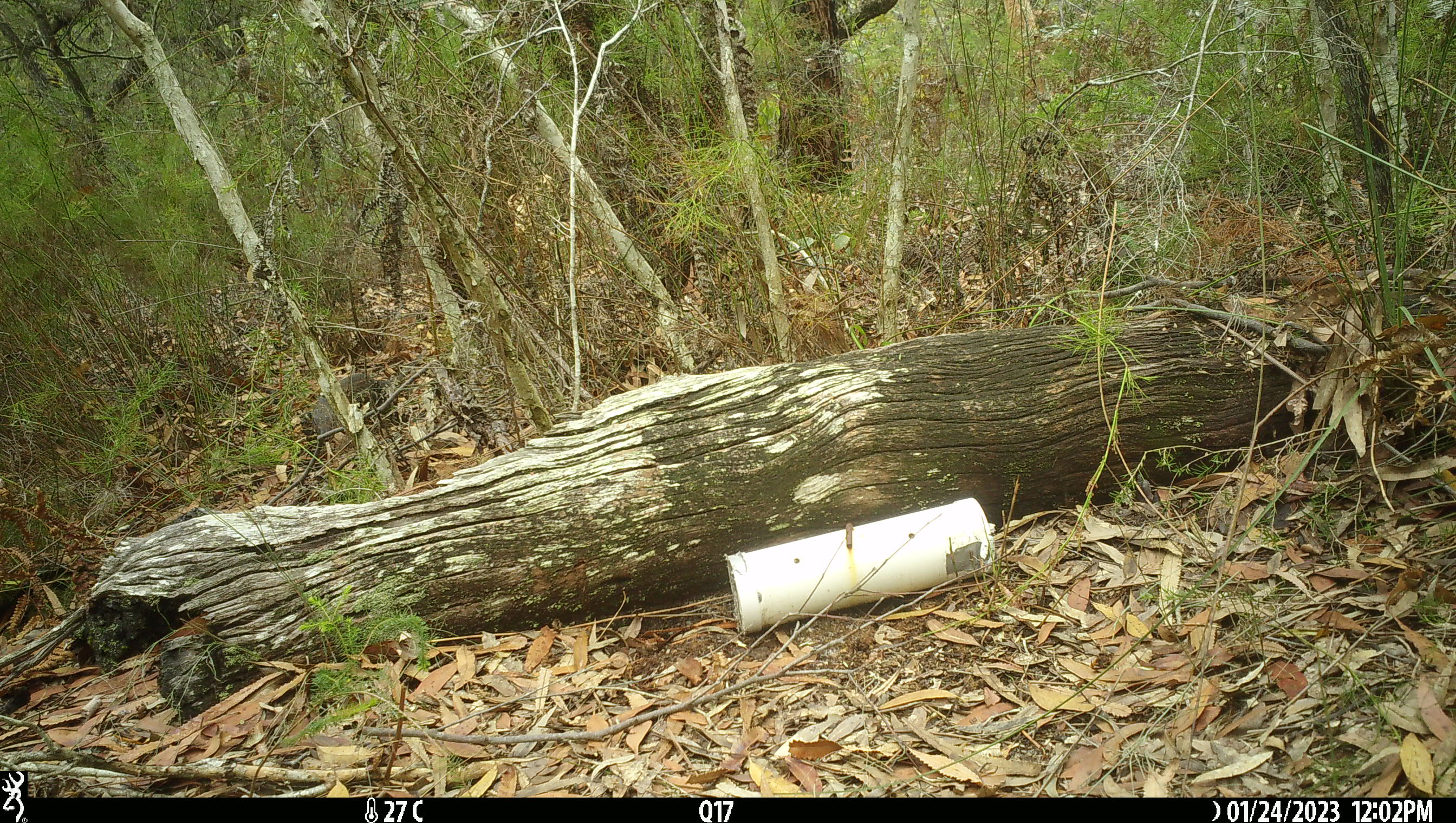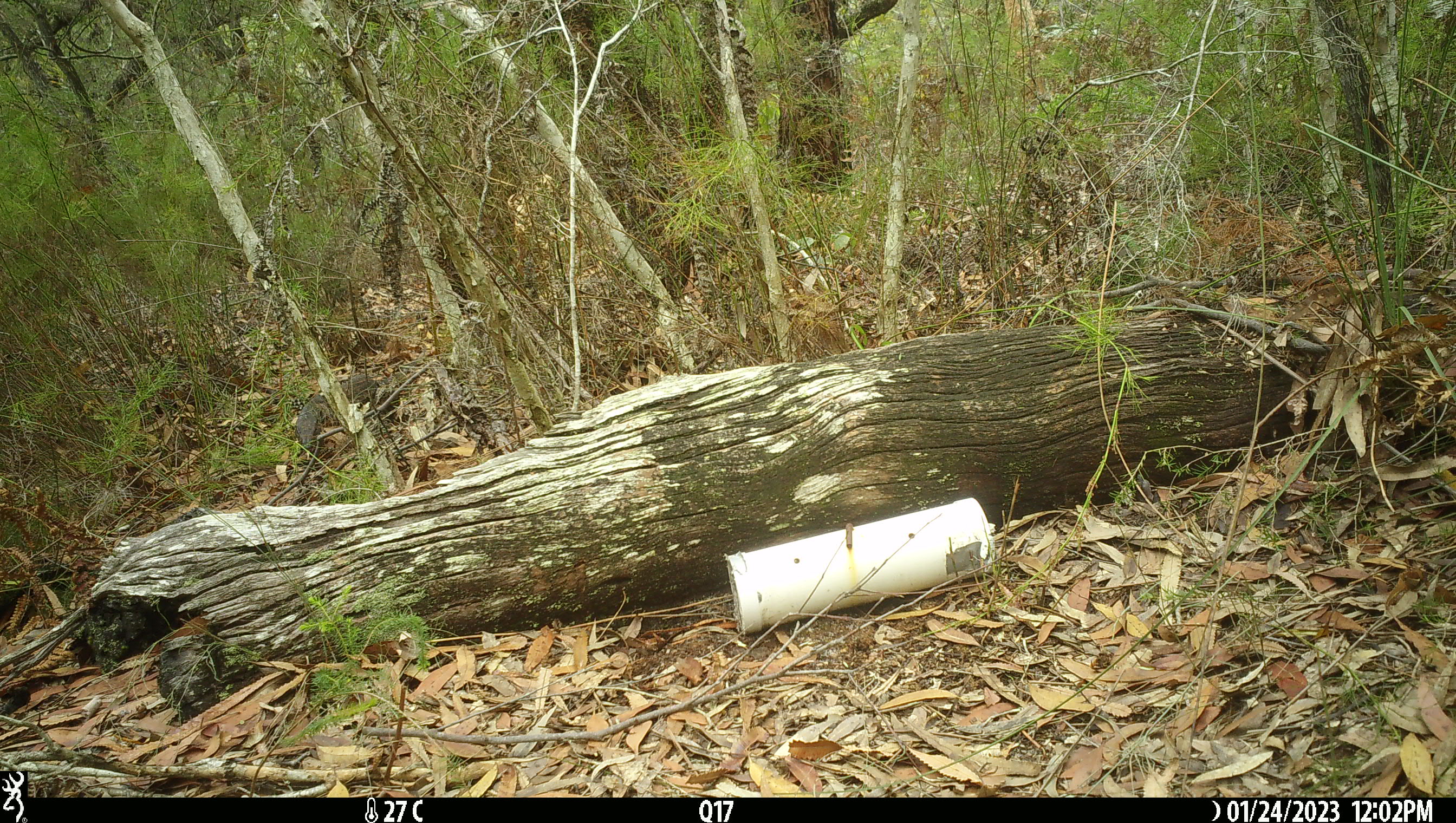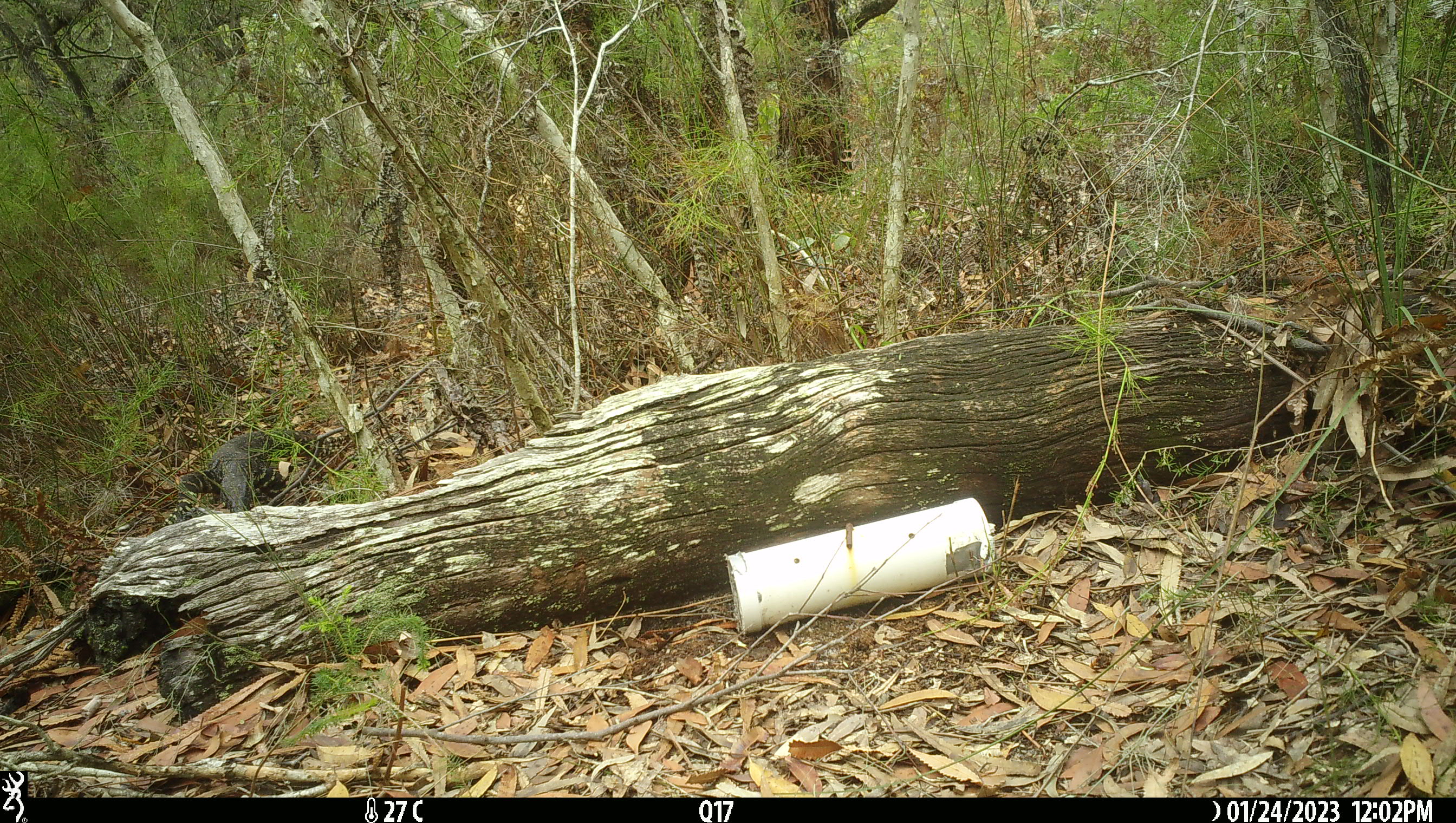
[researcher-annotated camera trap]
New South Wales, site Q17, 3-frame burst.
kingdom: Animalia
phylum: Chordata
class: Reptilia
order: Squamata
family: Varanidae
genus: Varanus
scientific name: Varanus varius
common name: lace monitor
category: goanna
Goanna (lace monitor) (Varanus varius).